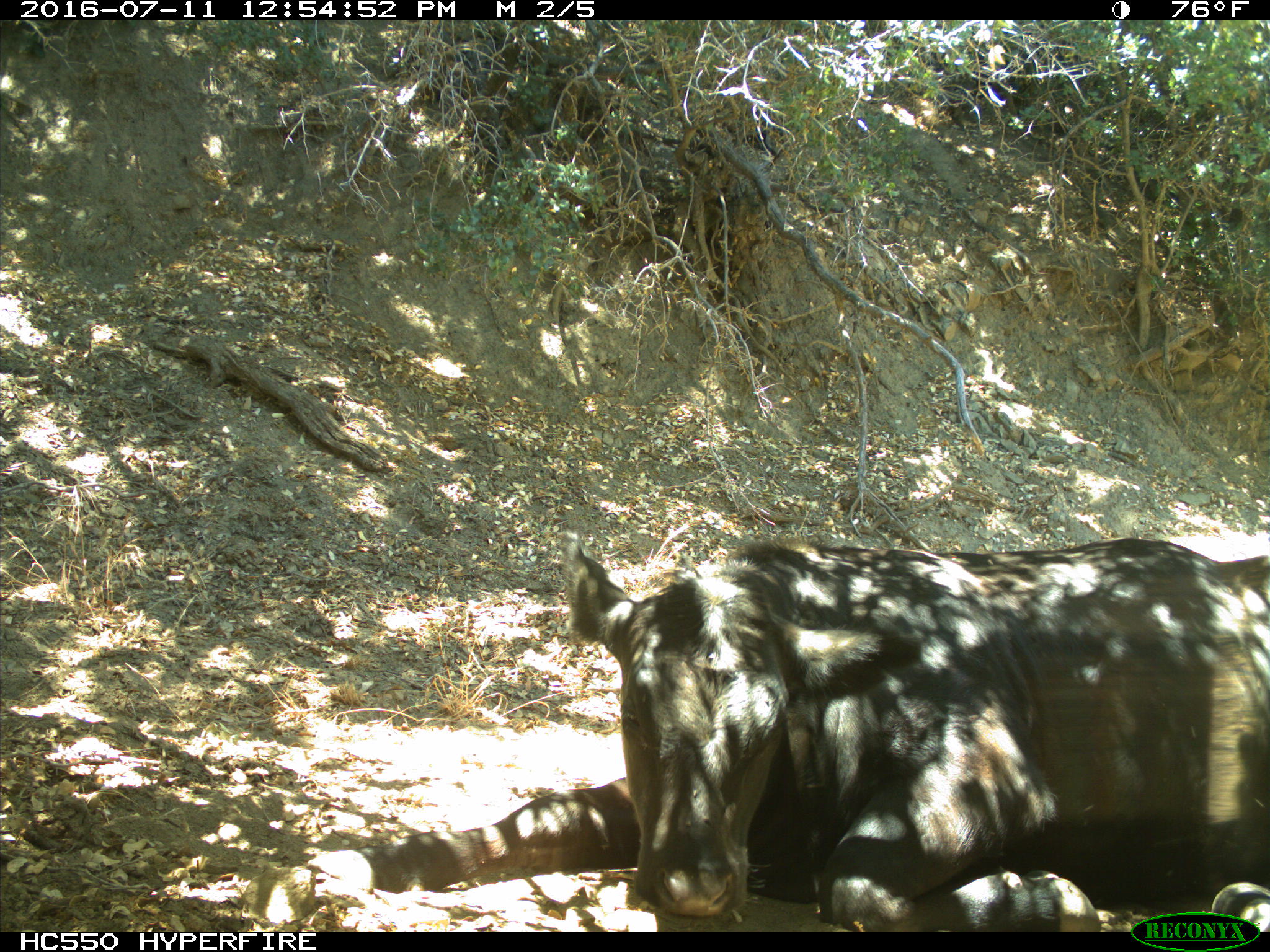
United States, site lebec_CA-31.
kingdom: Animalia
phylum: Chordata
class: Mammalia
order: Artiodactyla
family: Bovidae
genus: Bos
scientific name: Bos taurus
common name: domestic cow